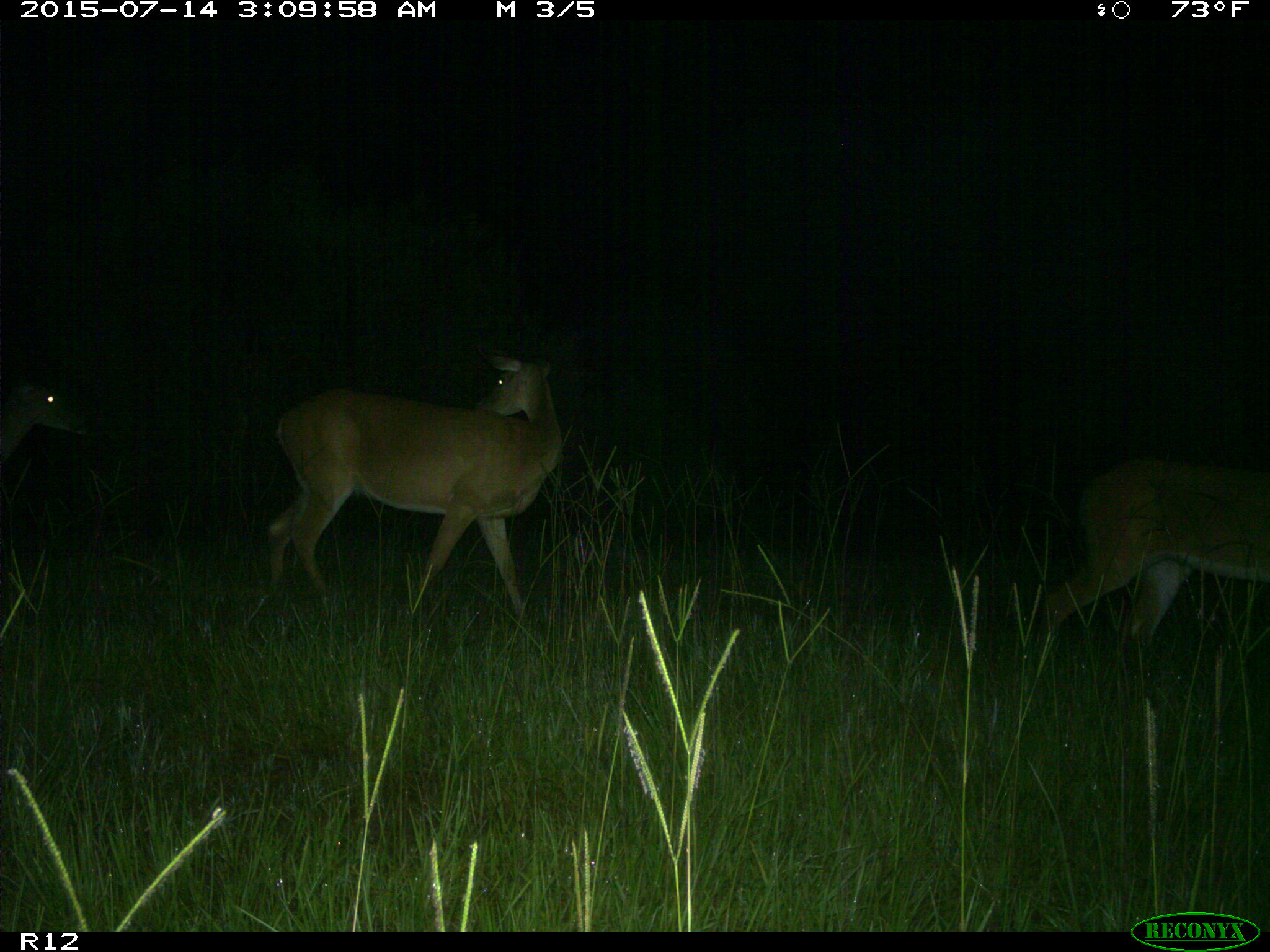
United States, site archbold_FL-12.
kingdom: Animalia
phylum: Chordata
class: Mammalia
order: Artiodactyla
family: Cervidae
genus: Odocoileus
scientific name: Odocoileus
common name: deer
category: unidentified deer